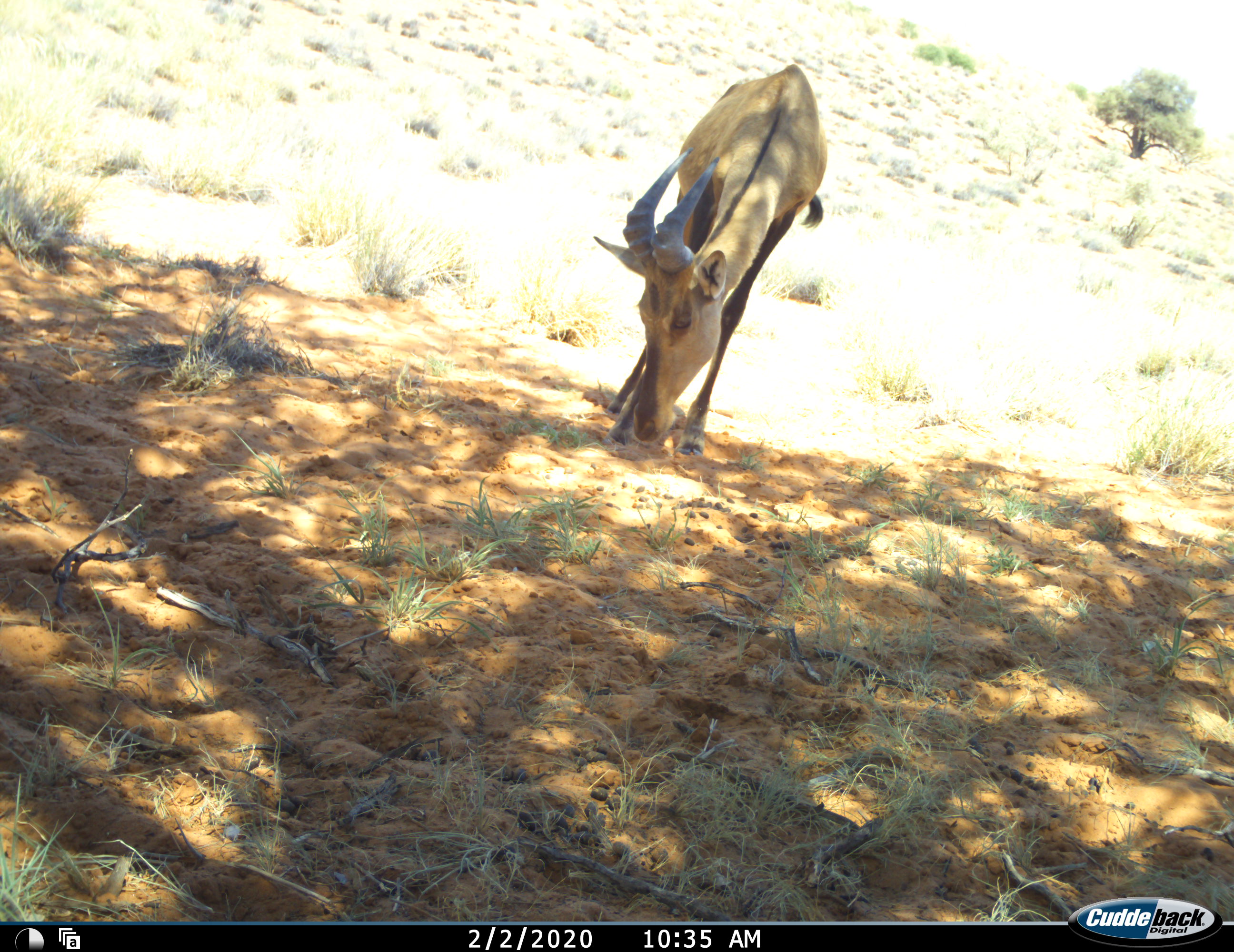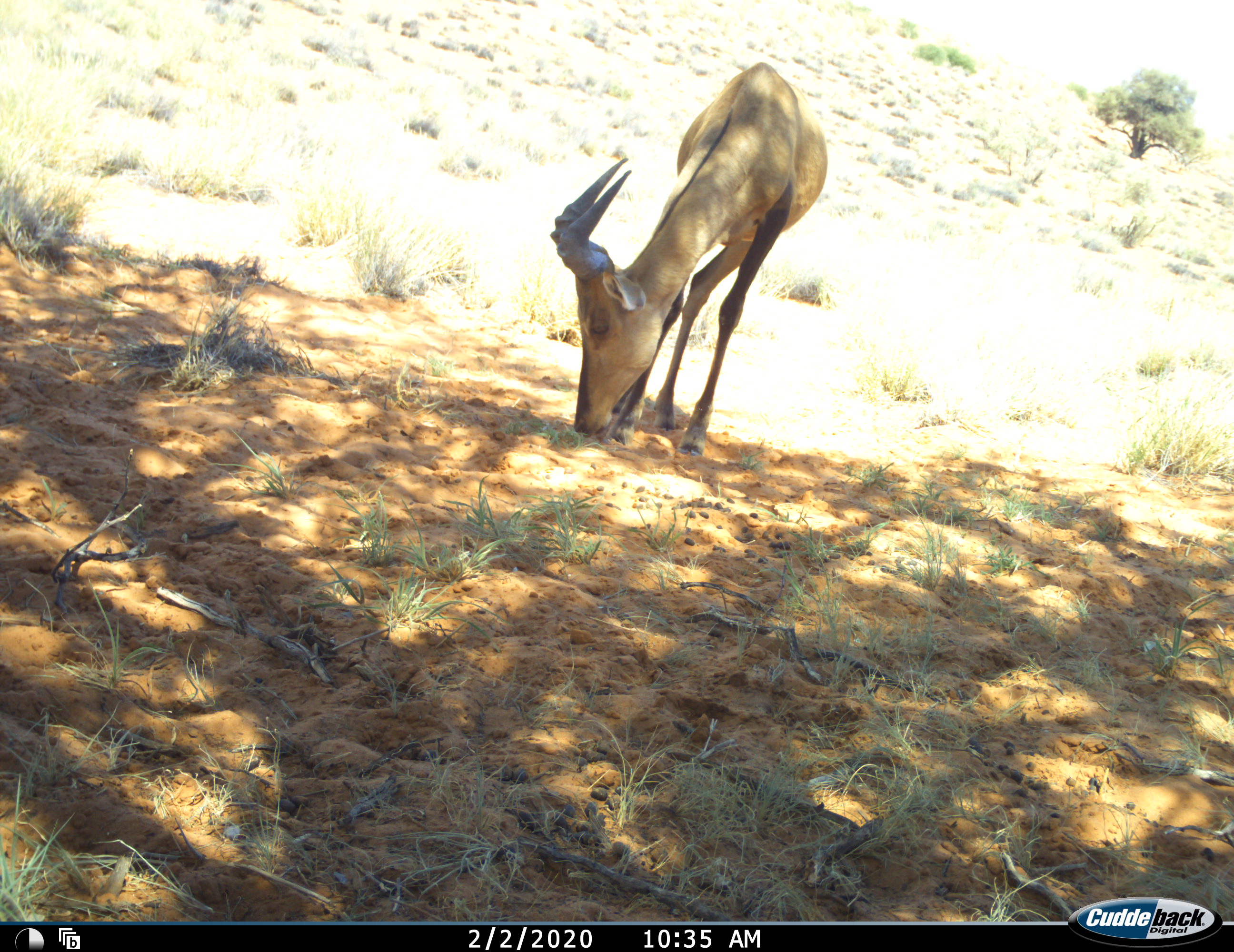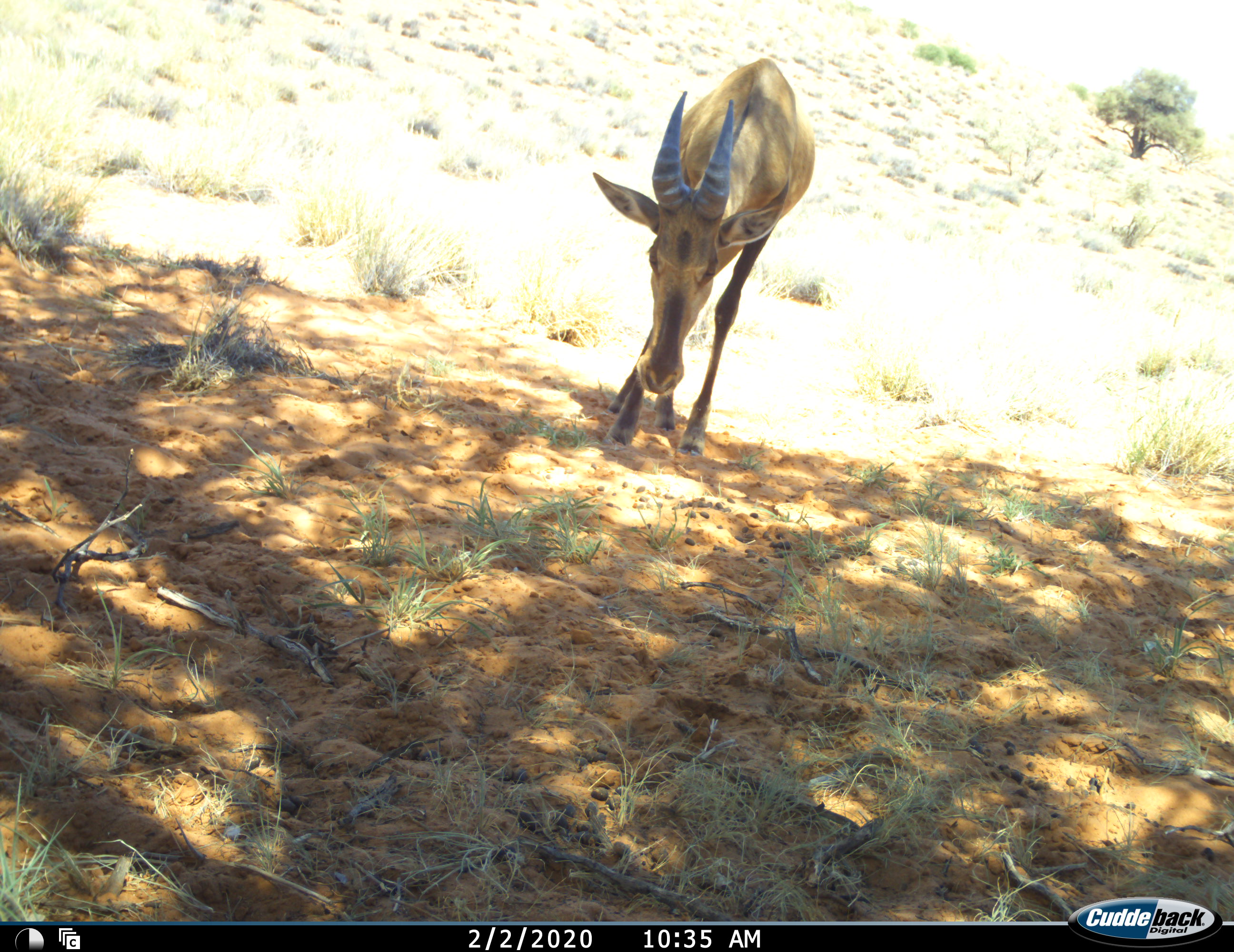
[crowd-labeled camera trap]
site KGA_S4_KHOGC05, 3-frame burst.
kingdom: Animalia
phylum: Chordata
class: Mammalia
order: Artiodactyla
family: Bovidae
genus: Alcelaphus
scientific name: Alcelaphus buselaphus caama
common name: red hartebeest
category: hartebeestred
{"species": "hartebeestred (red hartebeest) (Alcelaphus buselaphus caama)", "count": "1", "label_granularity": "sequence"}